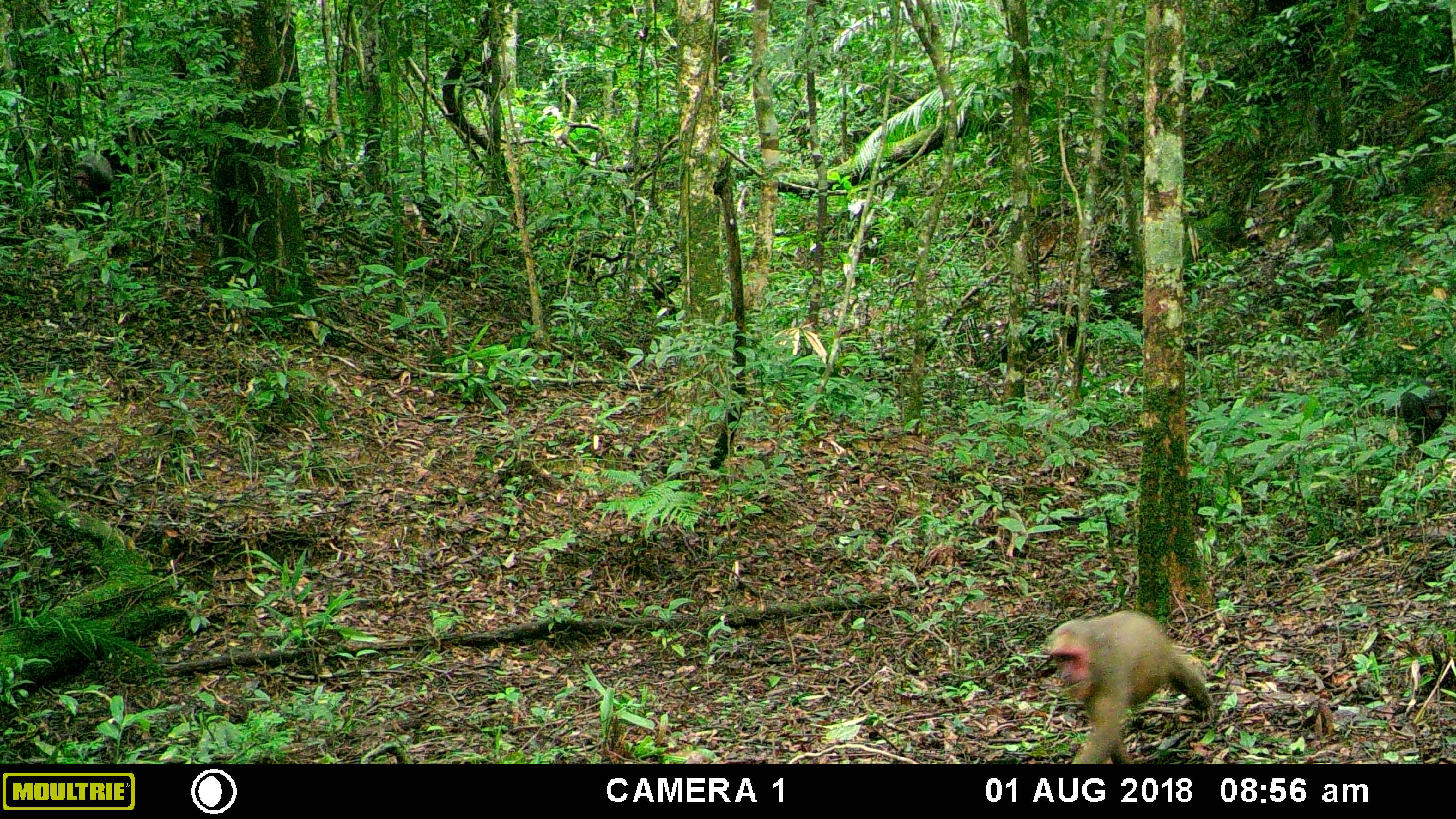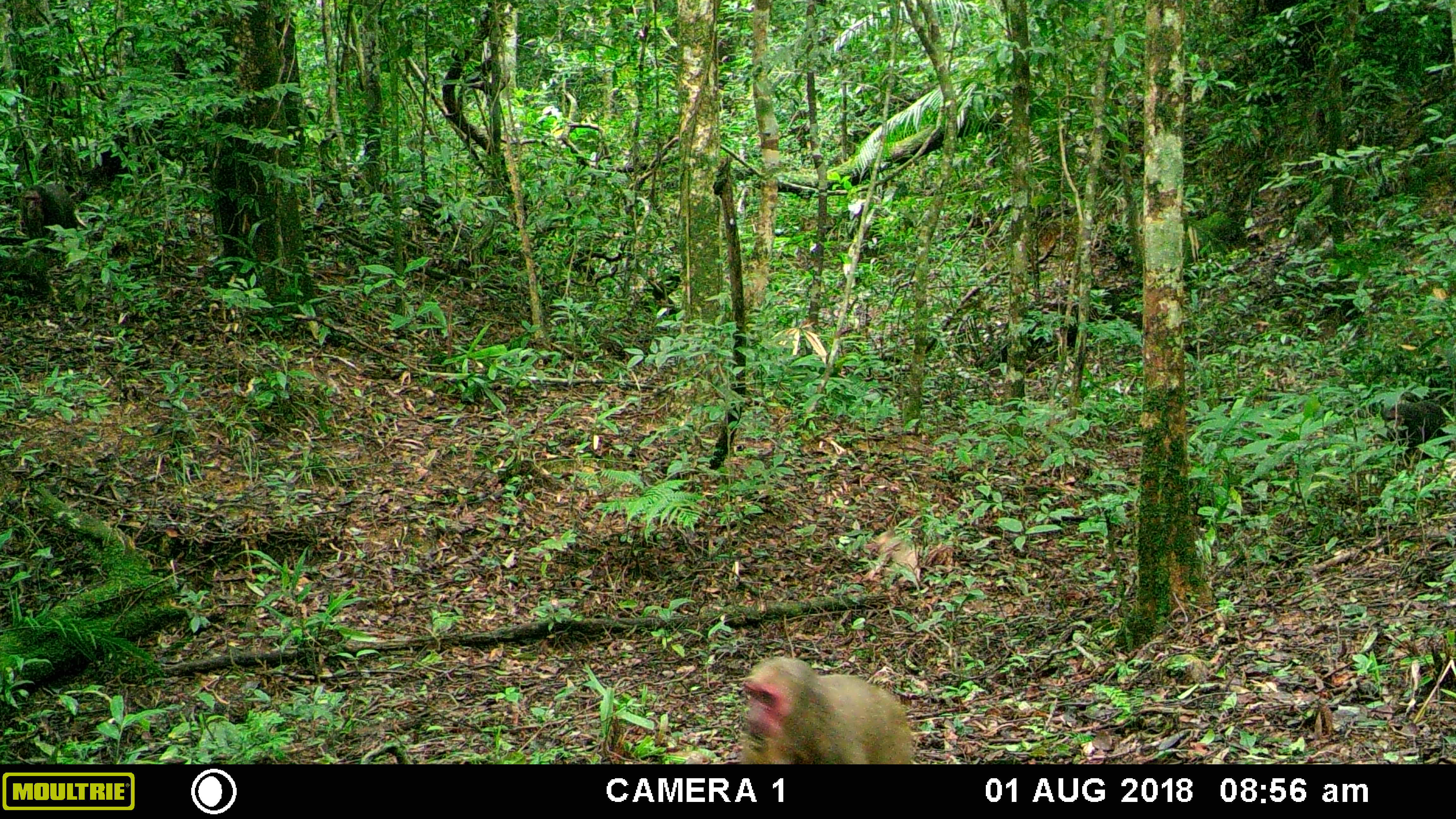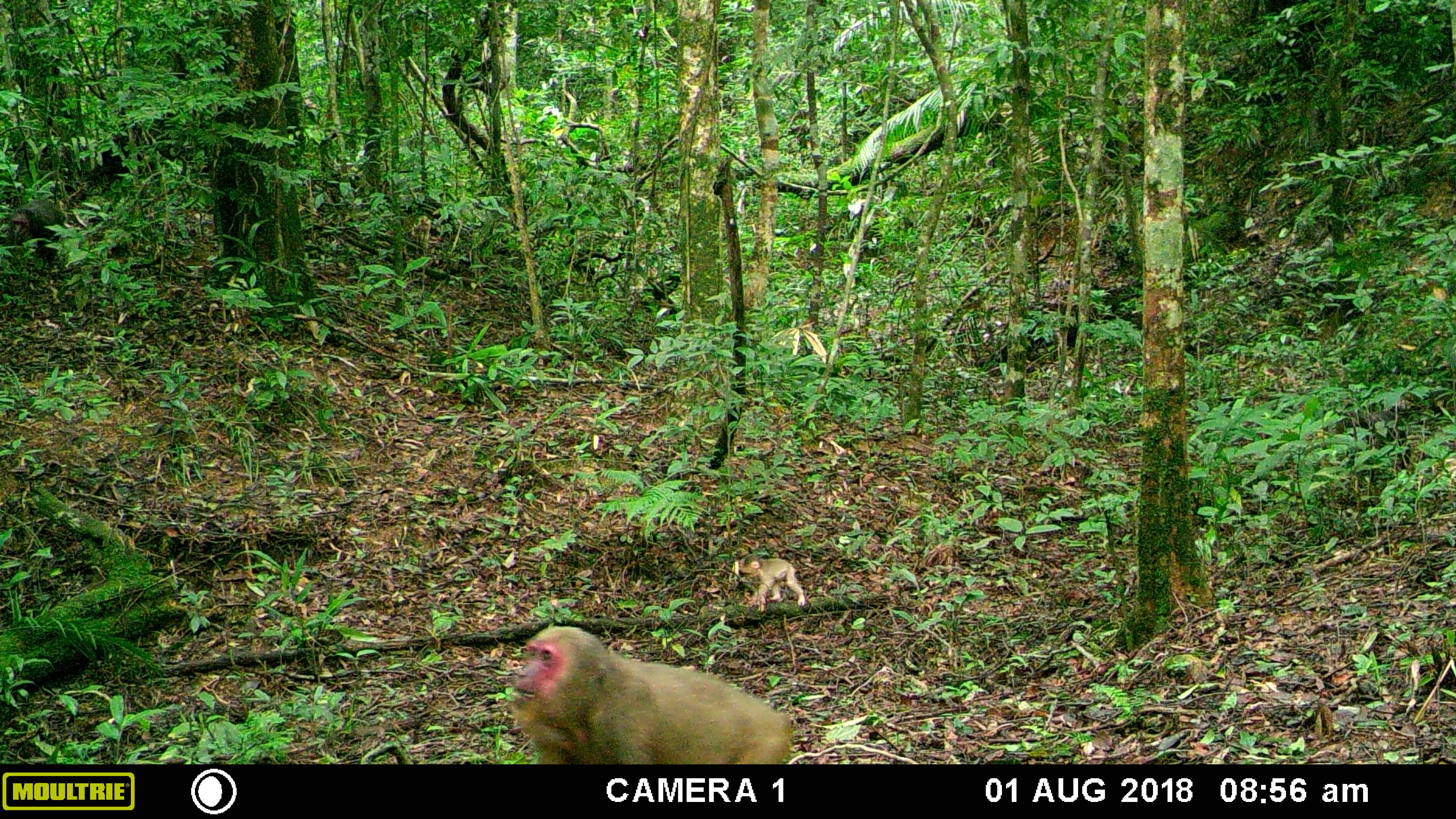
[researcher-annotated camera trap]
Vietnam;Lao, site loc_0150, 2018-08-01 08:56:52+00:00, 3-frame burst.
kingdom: Animalia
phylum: Chordata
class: Mammalia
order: Primates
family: Cercopithecidae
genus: Macaca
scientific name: Macaca arctoides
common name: stump-tailed macaque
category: stump tailed macaque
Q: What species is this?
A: Stump tailed macaque (stump-tailed macaque) (Macaca arctoides).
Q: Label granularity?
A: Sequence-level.